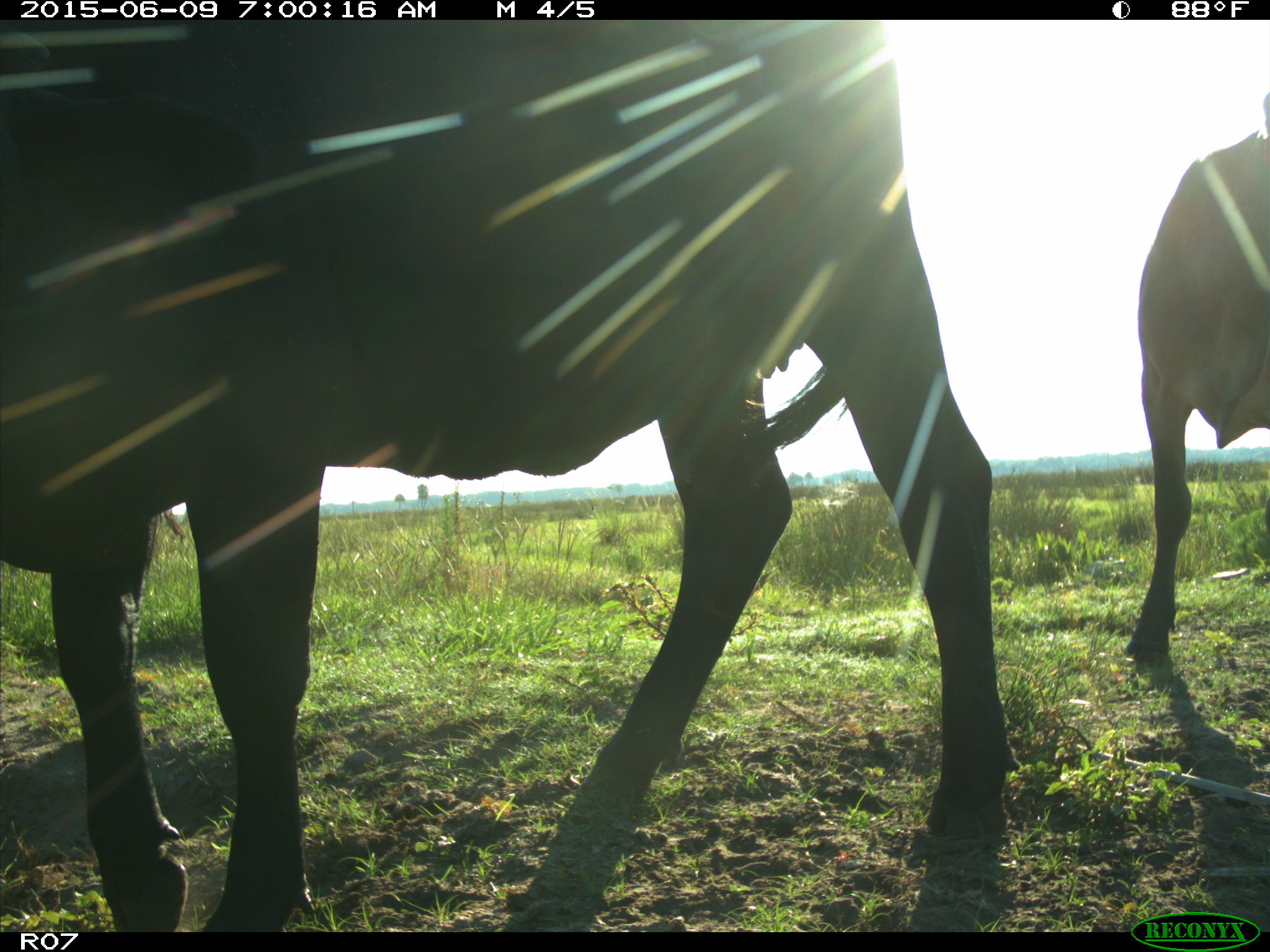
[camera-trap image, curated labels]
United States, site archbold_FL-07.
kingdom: Animalia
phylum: Chordata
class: Mammalia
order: Artiodactyla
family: Bovidae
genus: Bos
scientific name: Bos taurus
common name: domestic cow